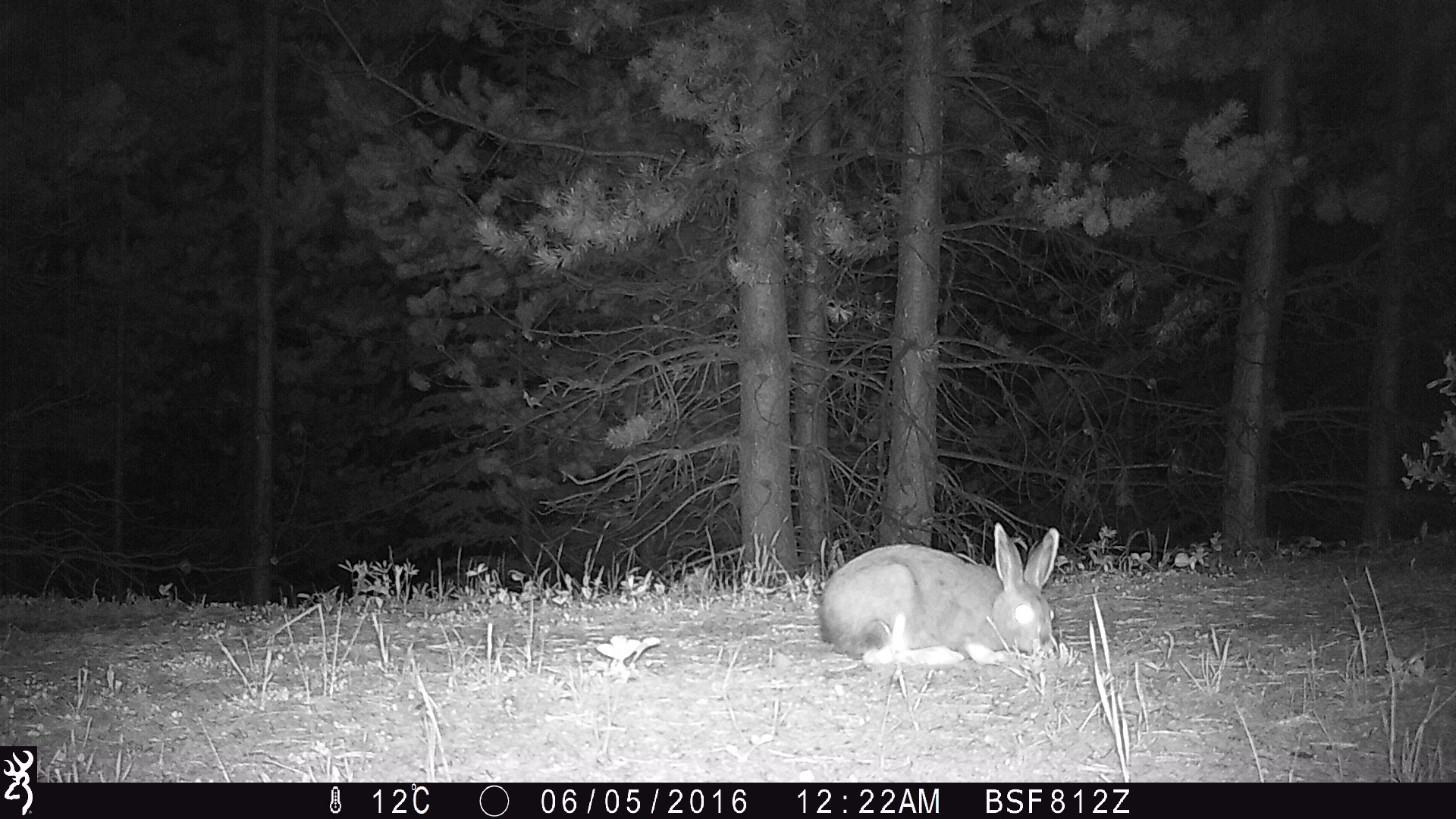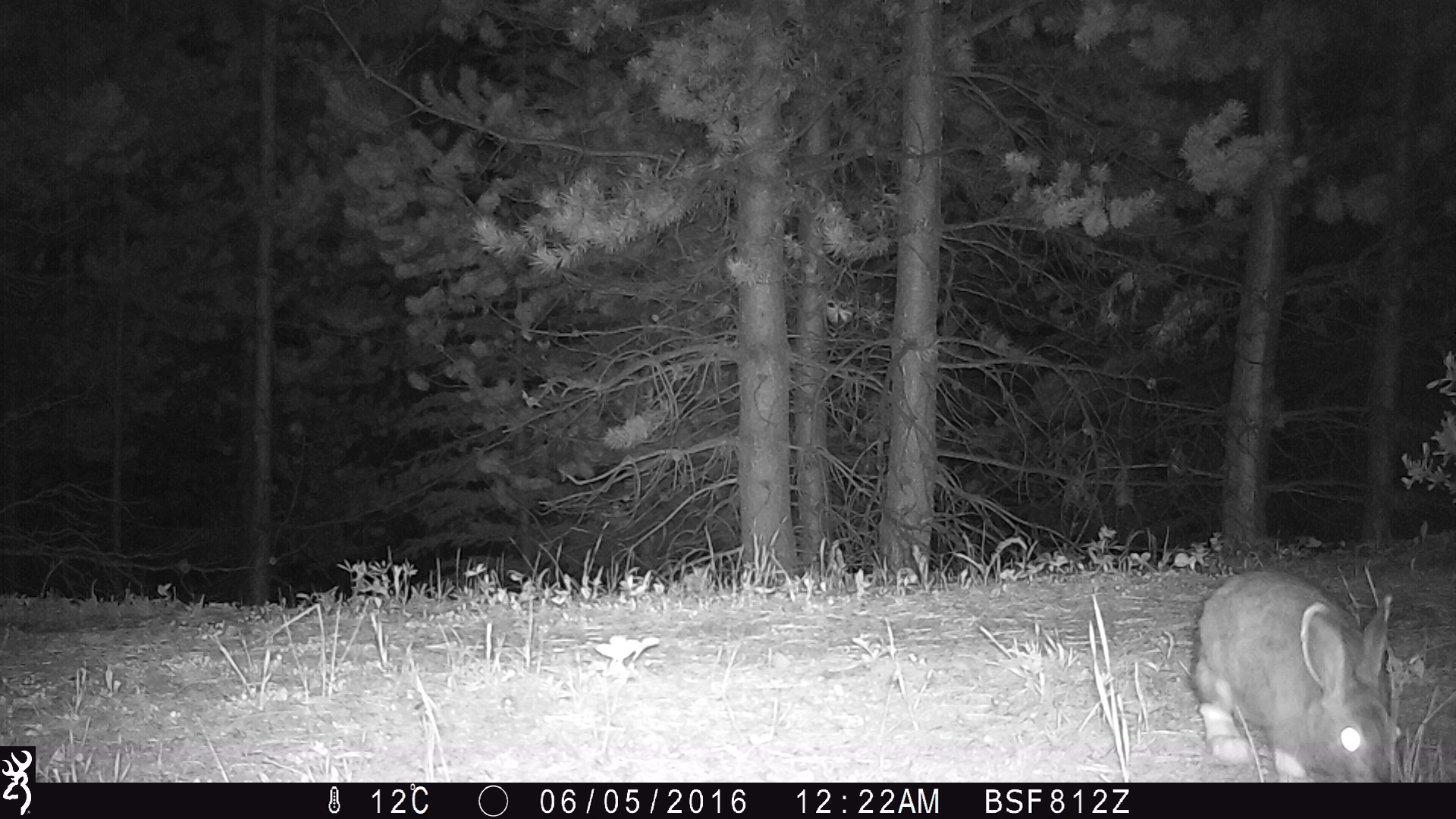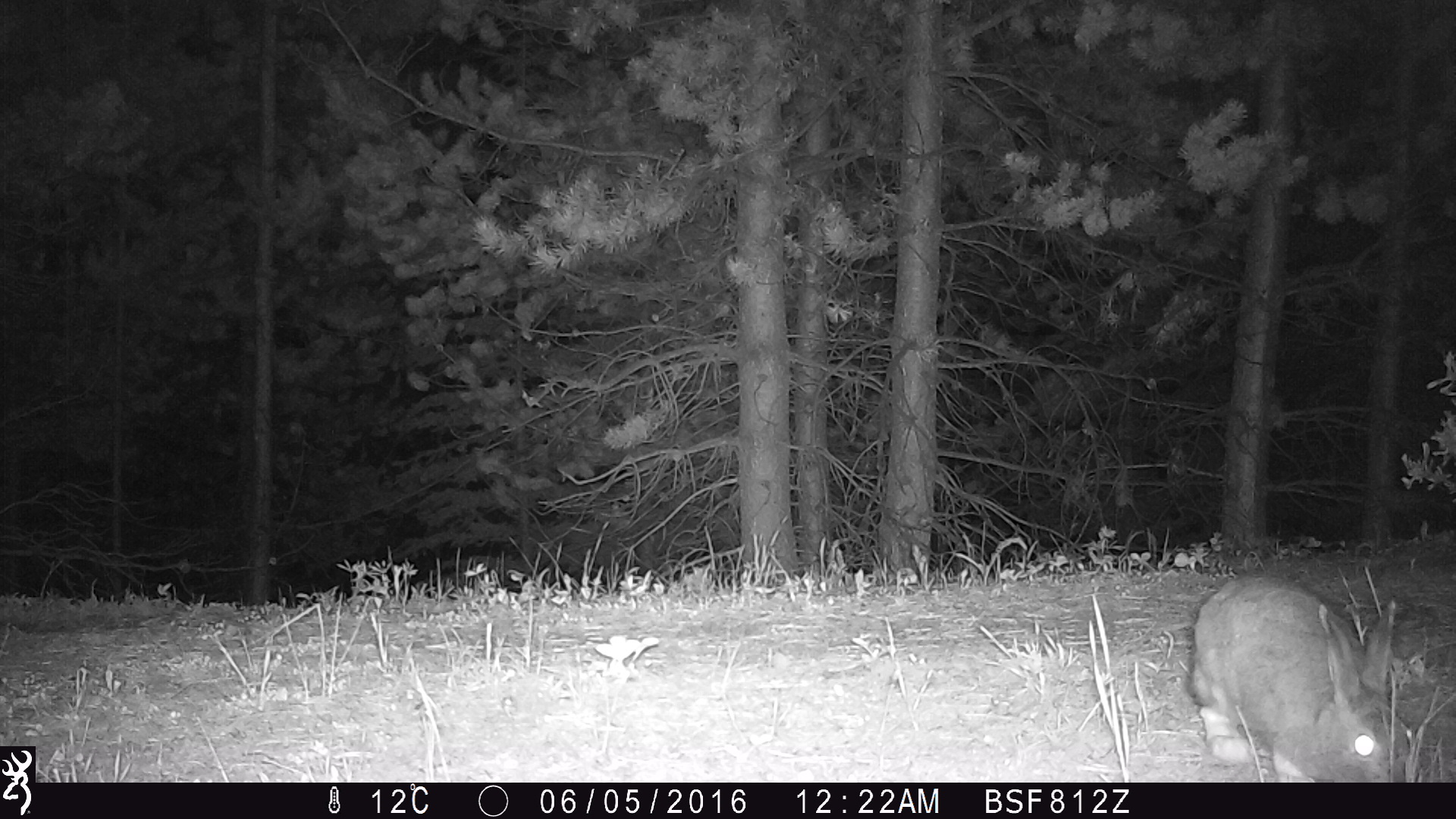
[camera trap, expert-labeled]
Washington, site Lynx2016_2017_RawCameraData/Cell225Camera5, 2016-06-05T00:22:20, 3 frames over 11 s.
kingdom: Animalia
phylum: Chordata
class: Mammalia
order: Lagomorpha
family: Leporidae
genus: Lepus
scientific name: Lepus americanus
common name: snowshoe hare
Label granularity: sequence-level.